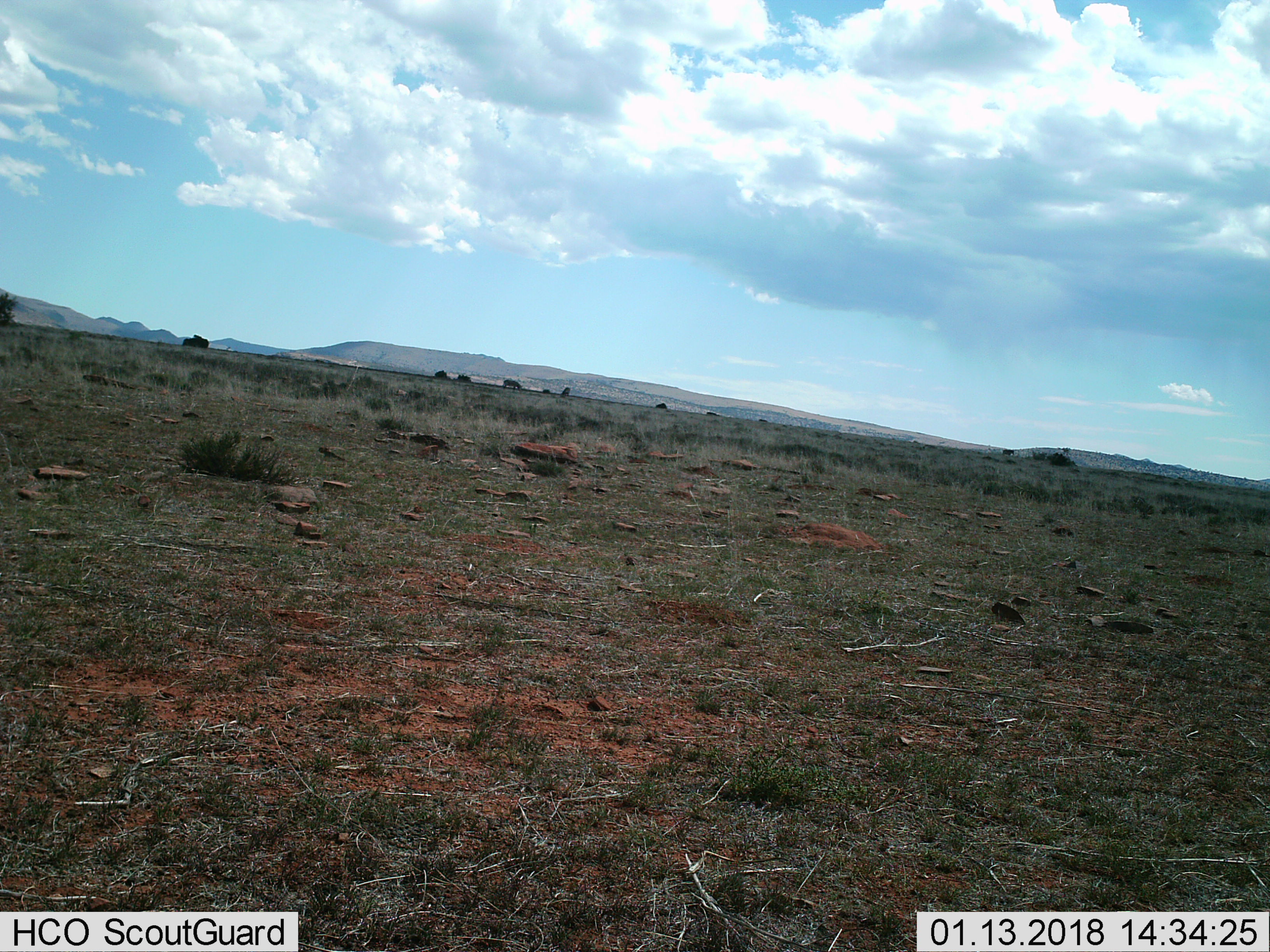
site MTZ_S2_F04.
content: unidentified animal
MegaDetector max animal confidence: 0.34